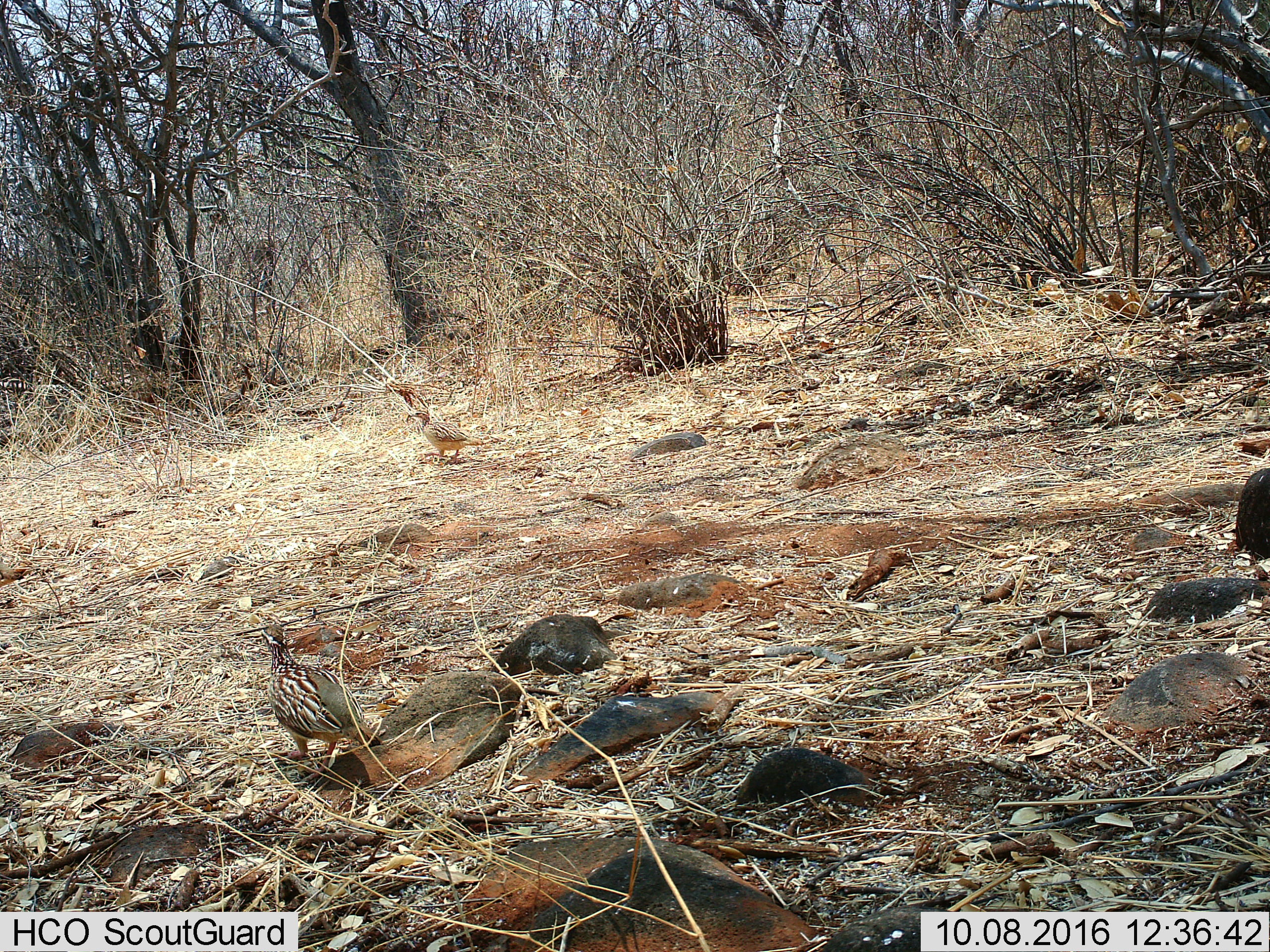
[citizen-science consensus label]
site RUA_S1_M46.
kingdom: Animalia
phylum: Chordata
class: Aves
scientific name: Aves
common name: bird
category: birdother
Birdother (bird) (Aves), count 2. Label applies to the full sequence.